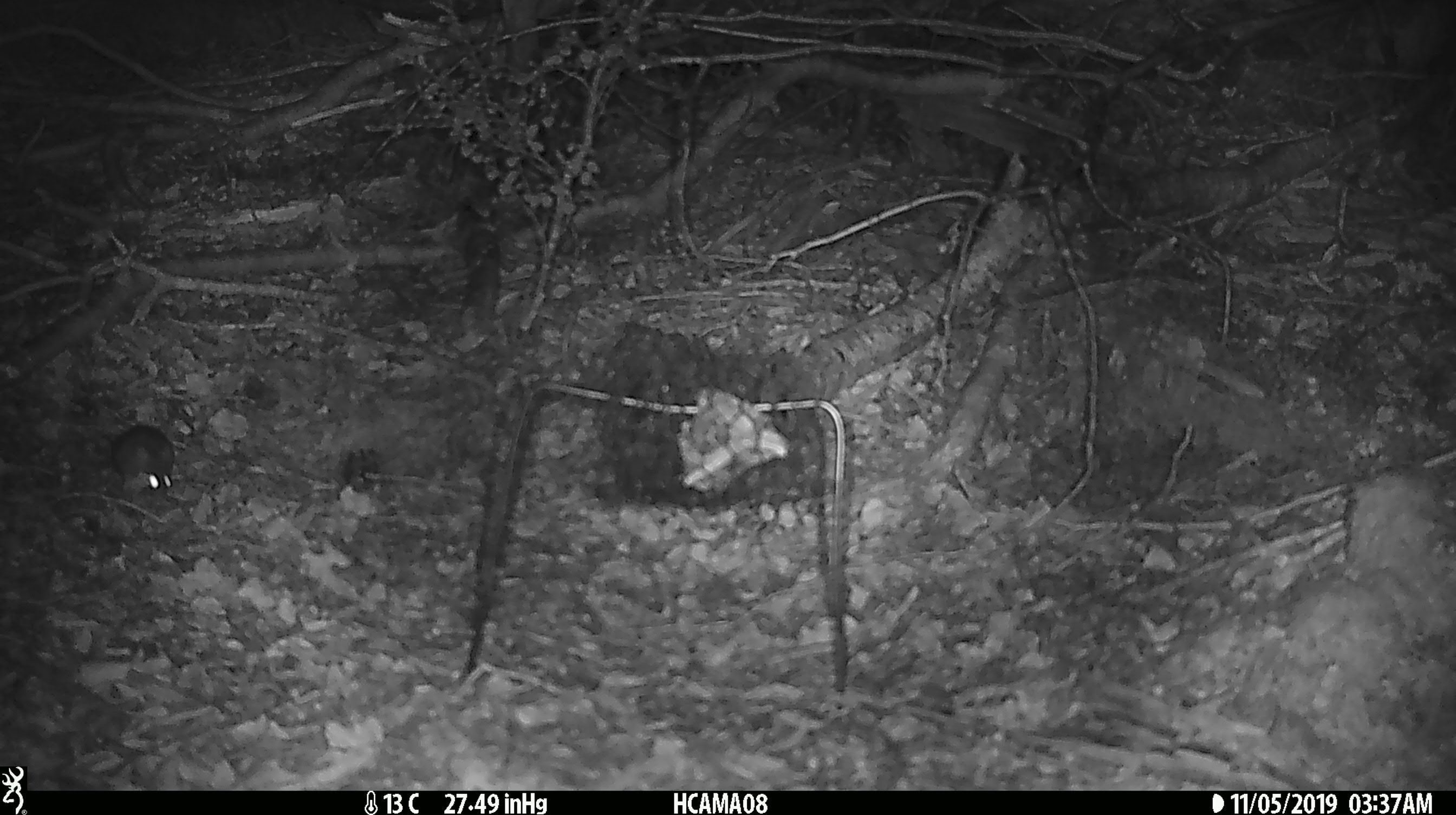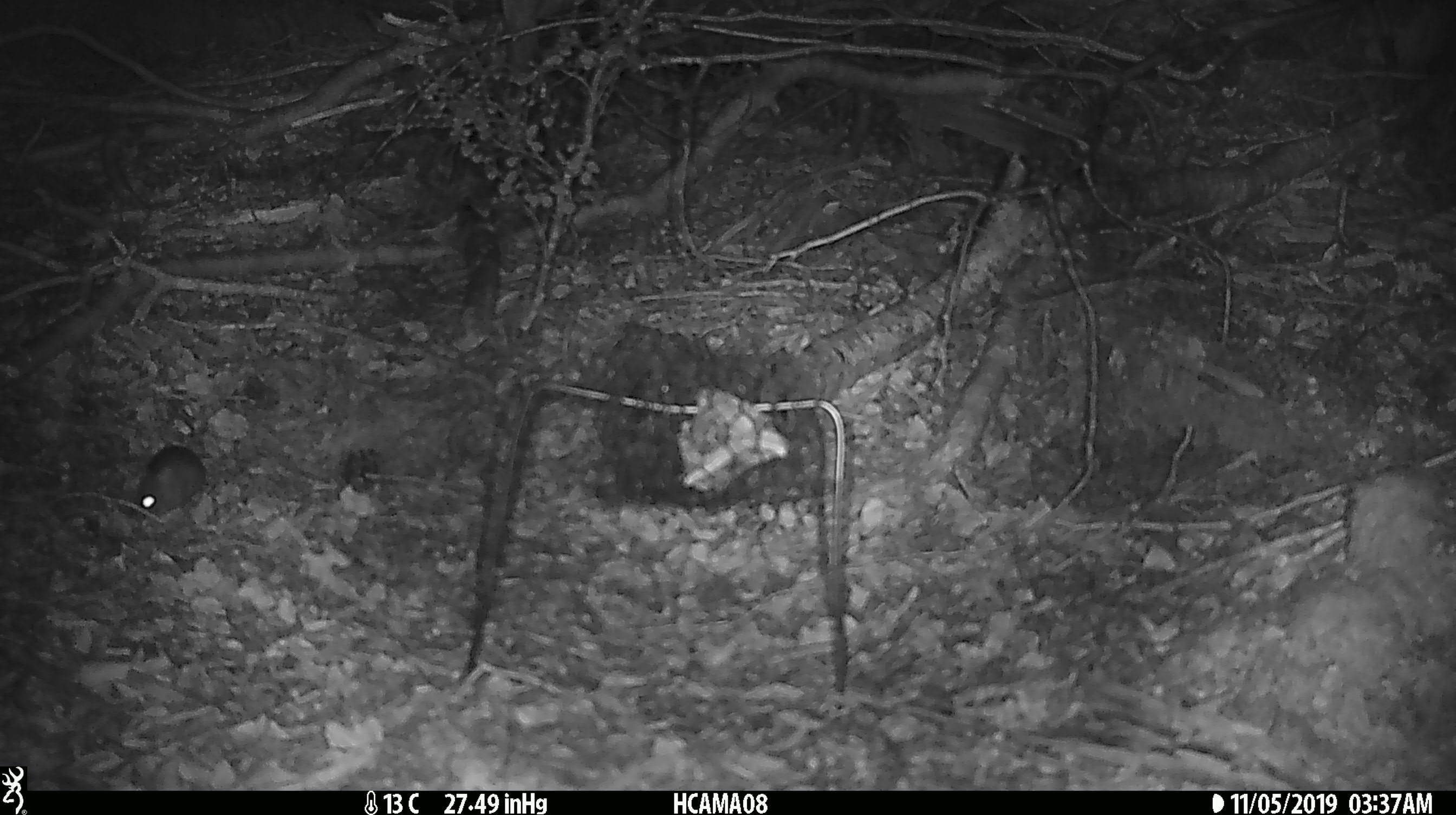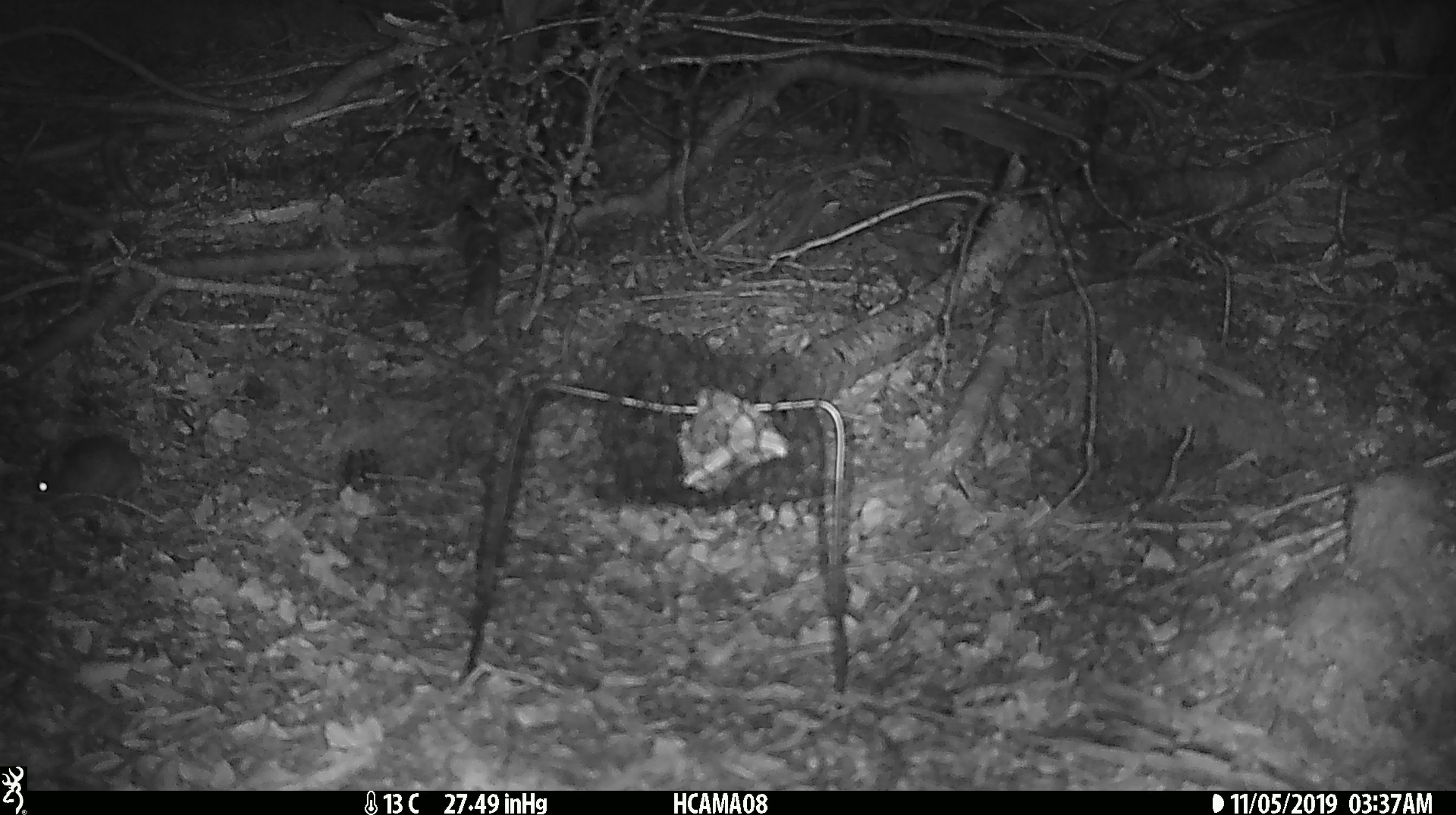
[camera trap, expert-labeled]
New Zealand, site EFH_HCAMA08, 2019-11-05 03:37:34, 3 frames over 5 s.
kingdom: Animalia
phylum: Chordata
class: Mammalia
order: Rodentia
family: Muridae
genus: Mus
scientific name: Mus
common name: mouse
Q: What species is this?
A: Mouse (Mus).